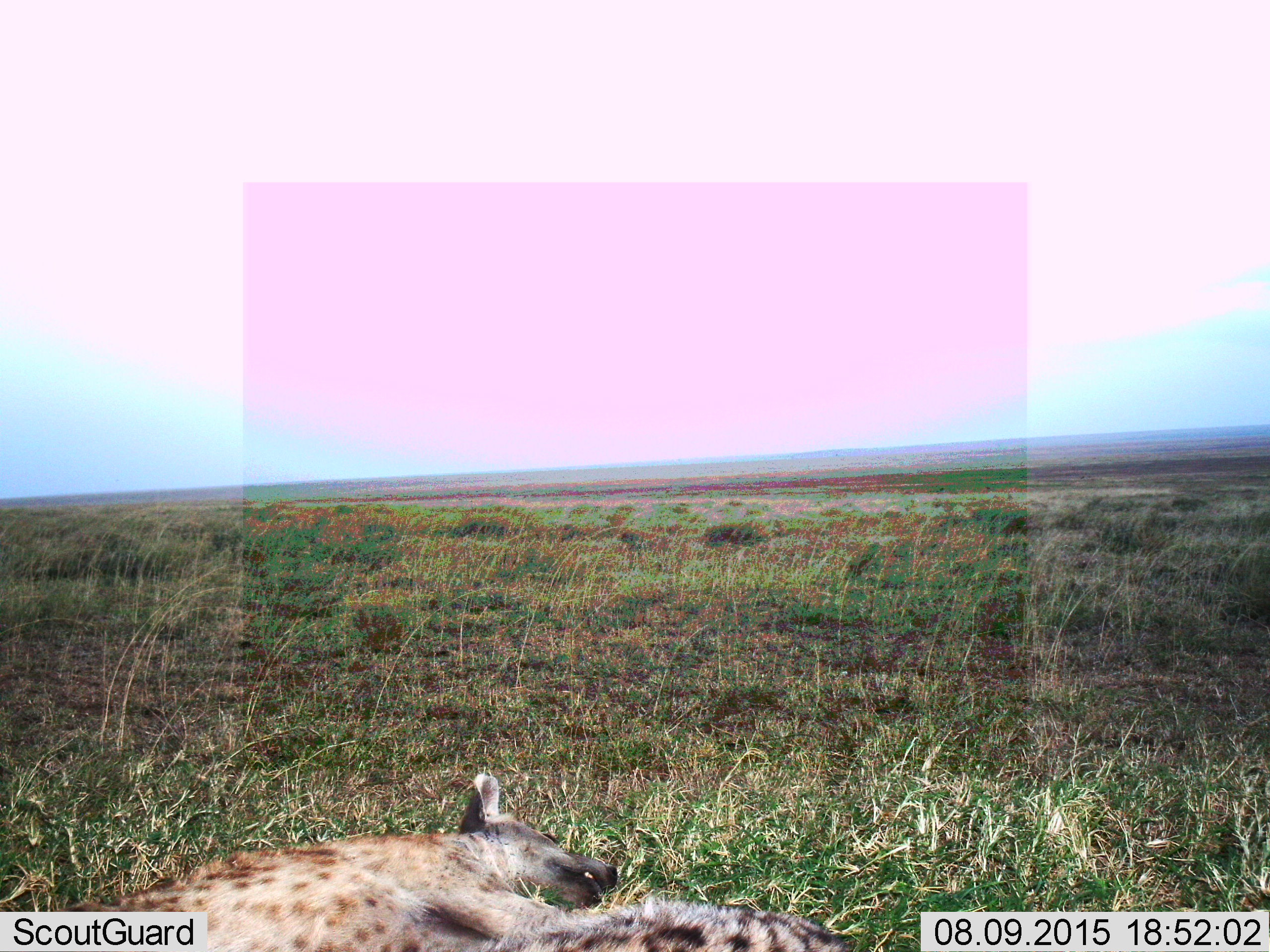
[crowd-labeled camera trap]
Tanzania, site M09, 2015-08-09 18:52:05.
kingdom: Animalia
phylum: Chordata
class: Mammalia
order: Carnivora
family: Hyaenidae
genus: Crocuta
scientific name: Crocuta crocuta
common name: spotted hyena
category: hyenaspotted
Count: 2.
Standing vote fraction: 0%.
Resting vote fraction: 100%.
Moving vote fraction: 0%.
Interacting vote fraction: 0%.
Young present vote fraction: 10%.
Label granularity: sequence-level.